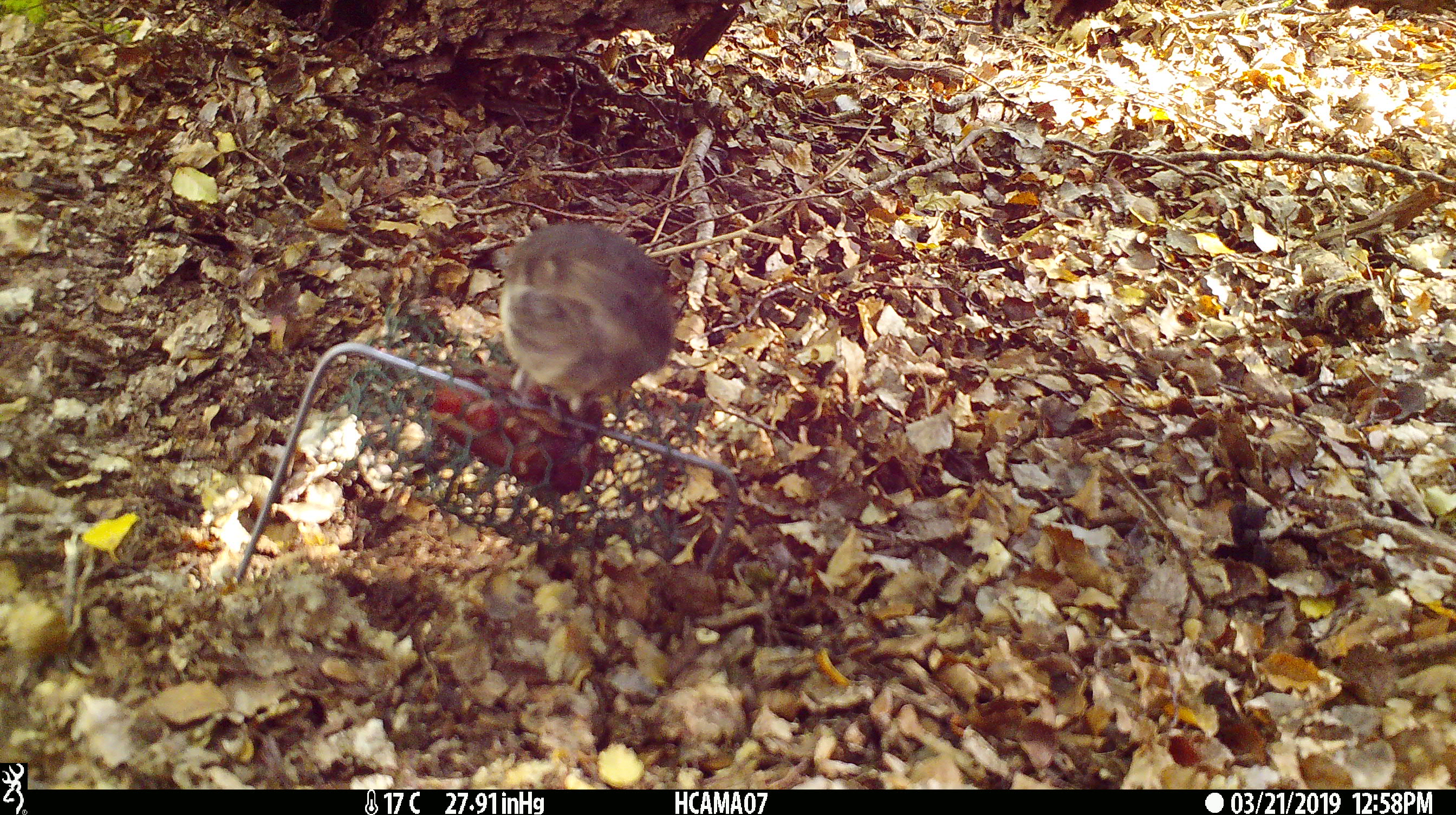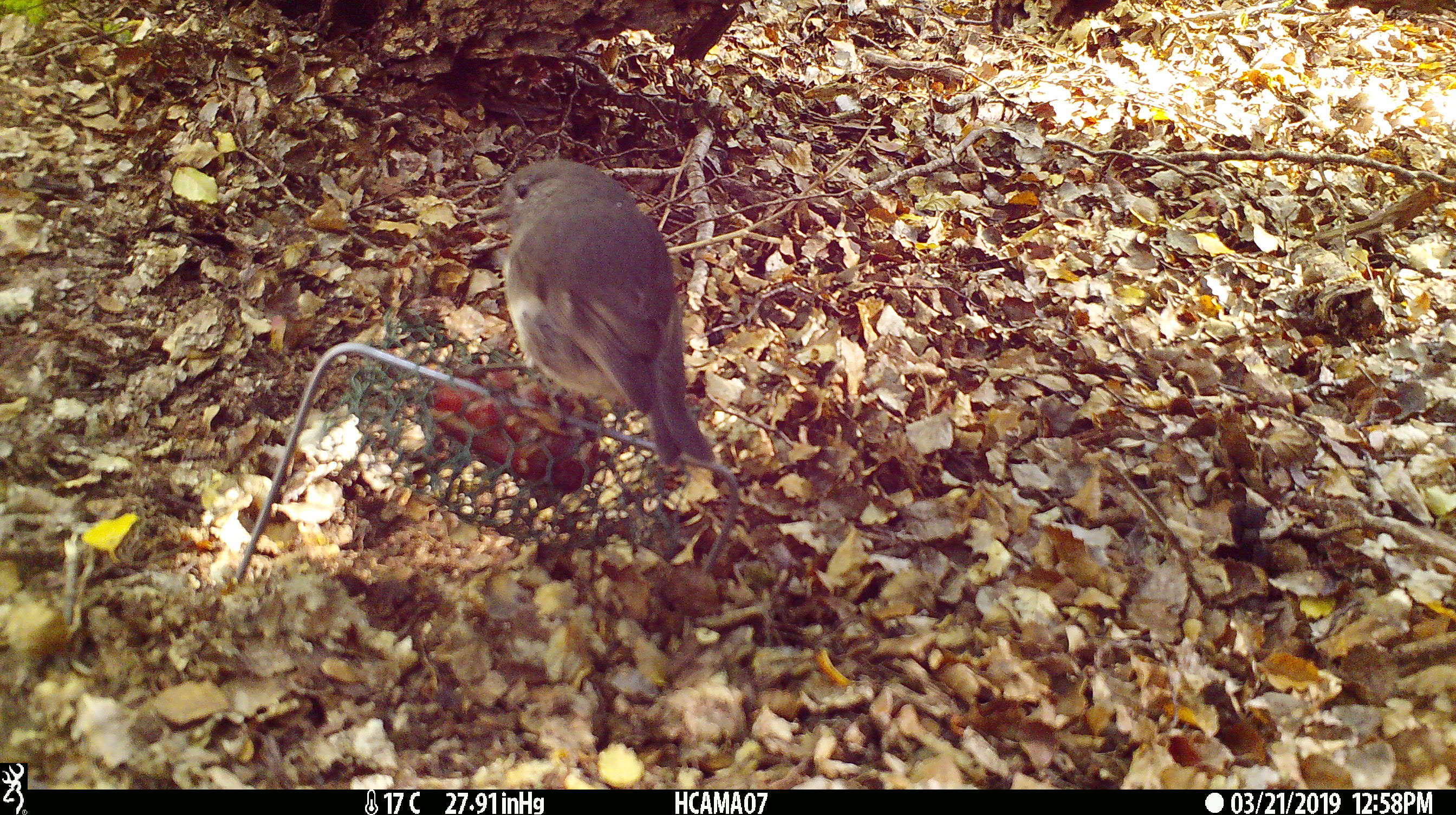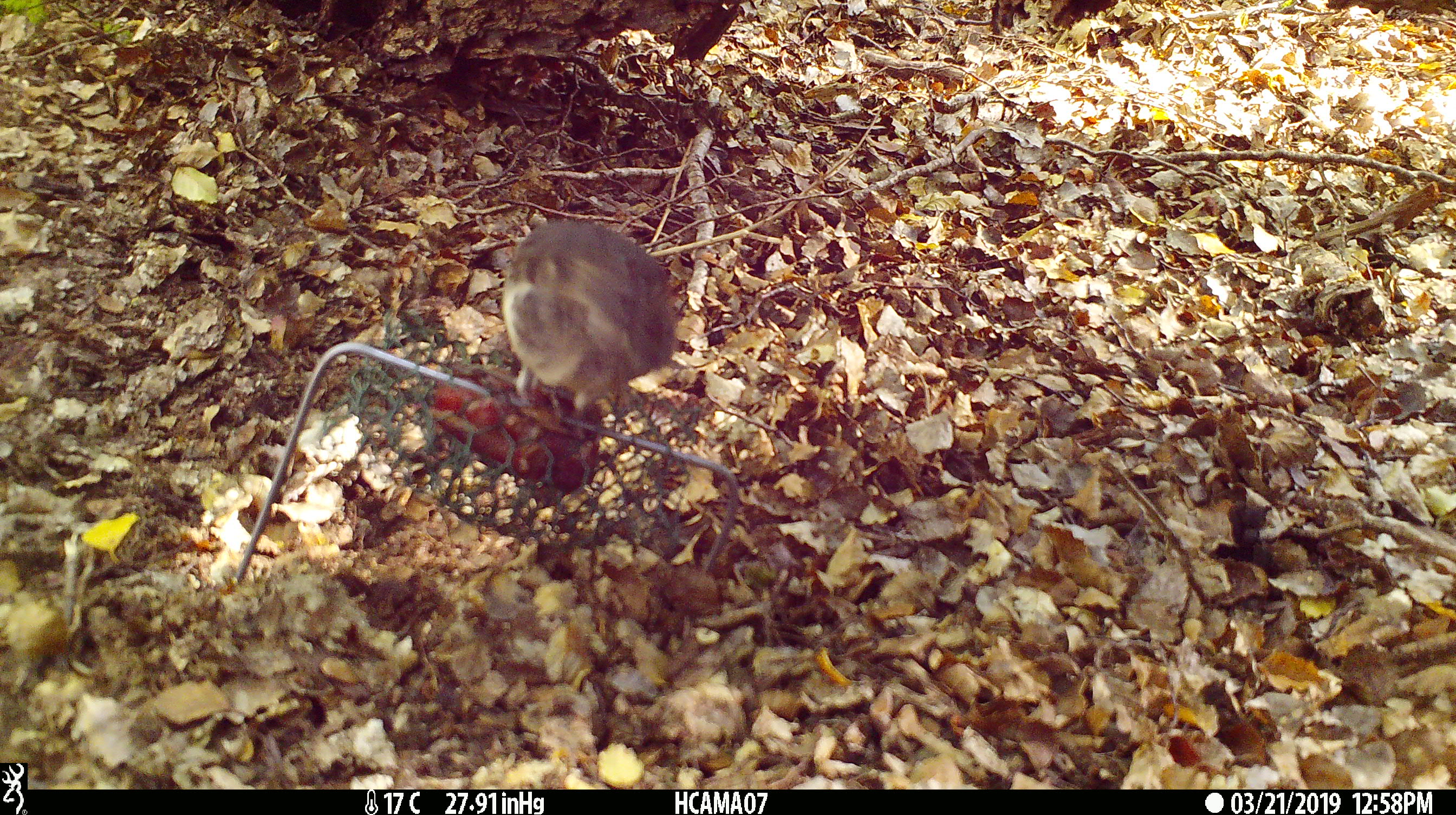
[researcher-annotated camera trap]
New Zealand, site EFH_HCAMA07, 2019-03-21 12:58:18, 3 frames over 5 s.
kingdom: Animalia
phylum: Chordata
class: Aves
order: Passeriformes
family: Petroicidae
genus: Petroica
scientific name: Petroica australis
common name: new zealand robin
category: robin